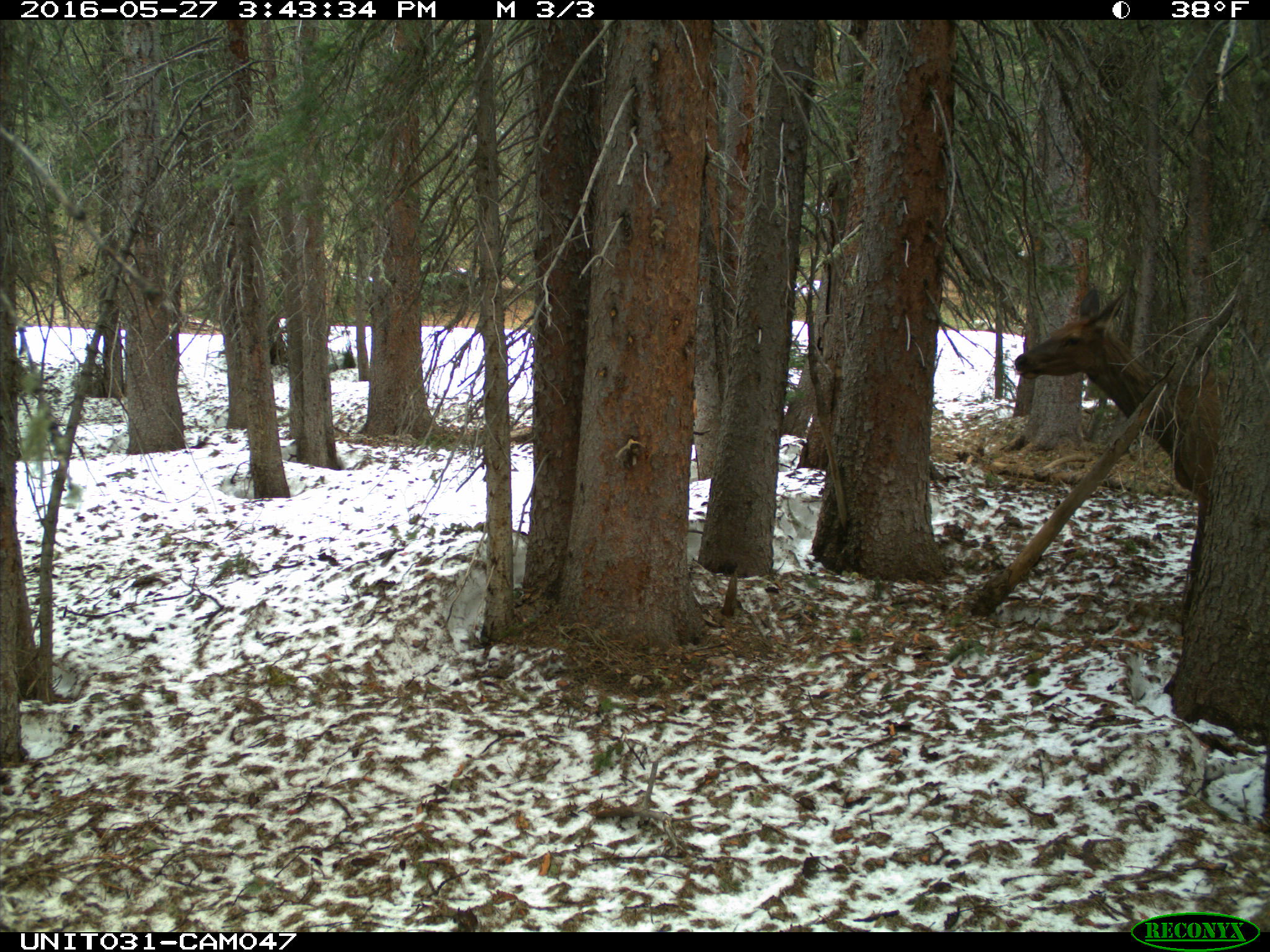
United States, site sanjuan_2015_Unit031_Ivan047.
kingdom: Animalia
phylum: Chordata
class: Mammalia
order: Artiodactyla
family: Cervidae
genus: Cervus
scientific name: Cervus elaphus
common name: red deer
Cervus elaphus (red deer).